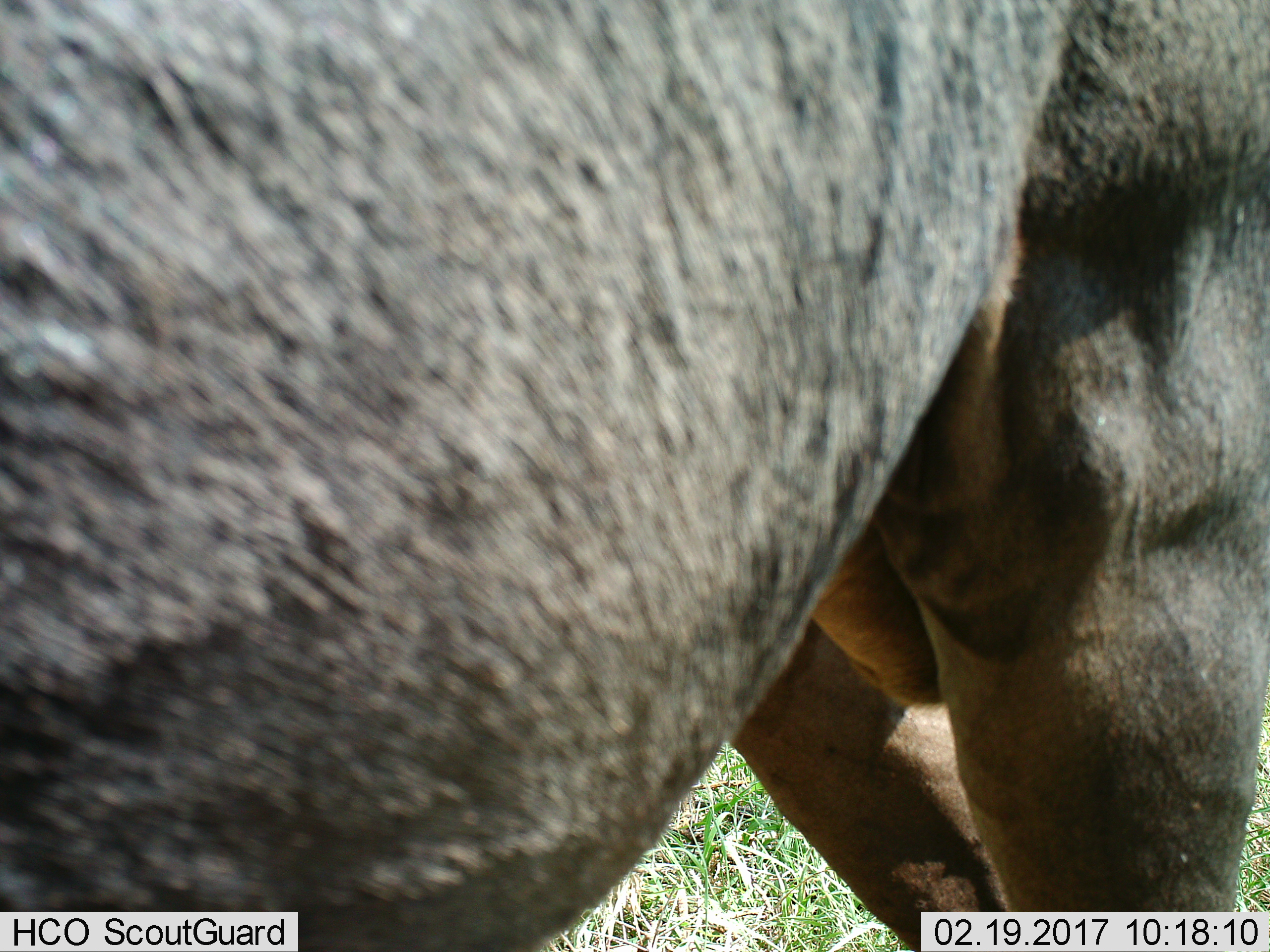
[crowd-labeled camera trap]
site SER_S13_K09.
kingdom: Animalia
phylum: Chordata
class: Mammalia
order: Artiodactyla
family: Bovidae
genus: Connochaetes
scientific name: Connochaetes taurinus taurinus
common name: blue wildebeest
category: wildebeestblue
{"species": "wildebeestblue (blue wildebeest) (Connochaetes taurinus taurinus)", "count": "1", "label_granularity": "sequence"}